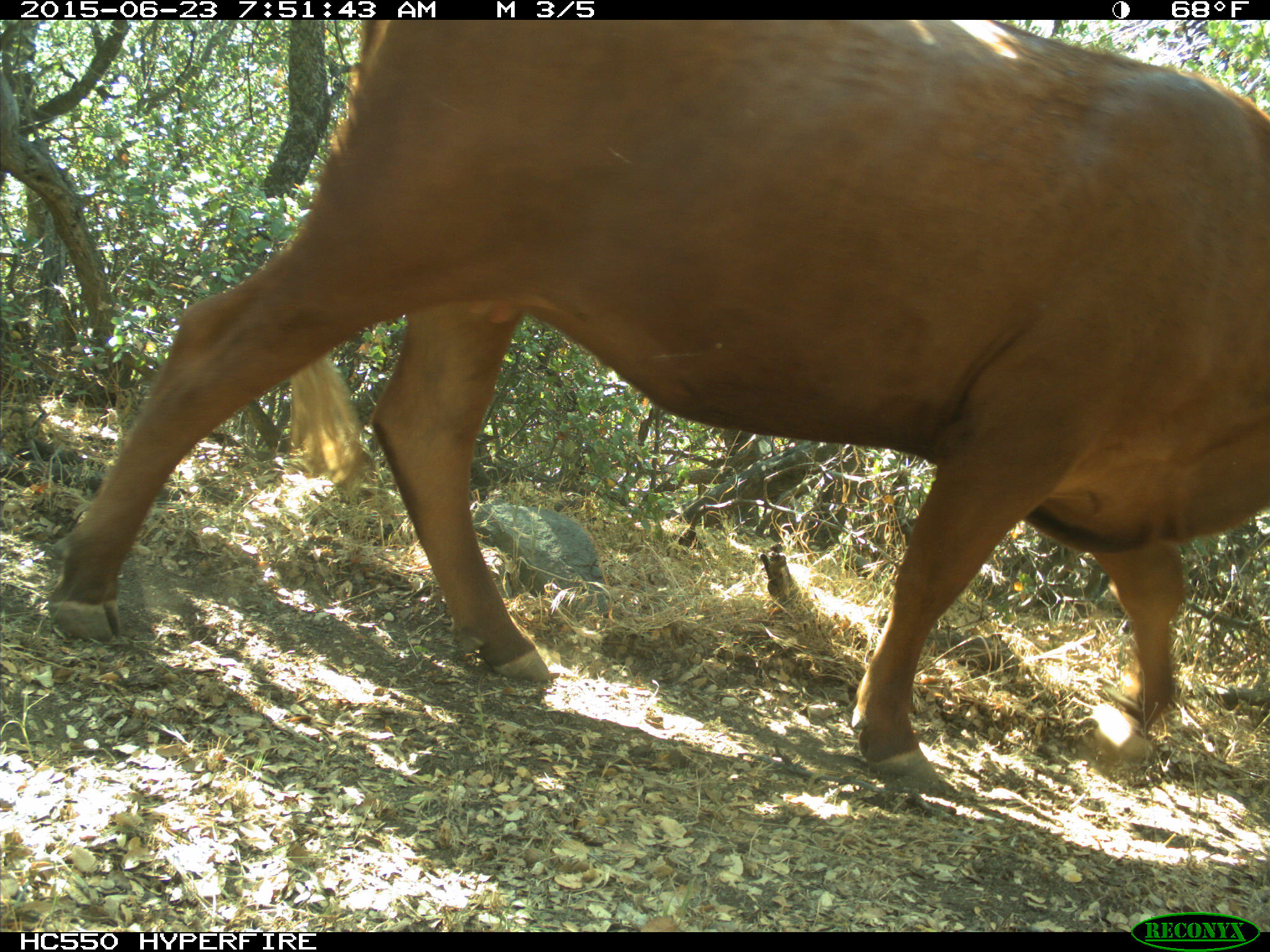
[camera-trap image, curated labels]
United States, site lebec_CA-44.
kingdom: Animalia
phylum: Chordata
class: Mammalia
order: Artiodactyla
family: Bovidae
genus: Bos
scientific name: Bos taurus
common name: domestic cow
Bos taurus (domestic cow).